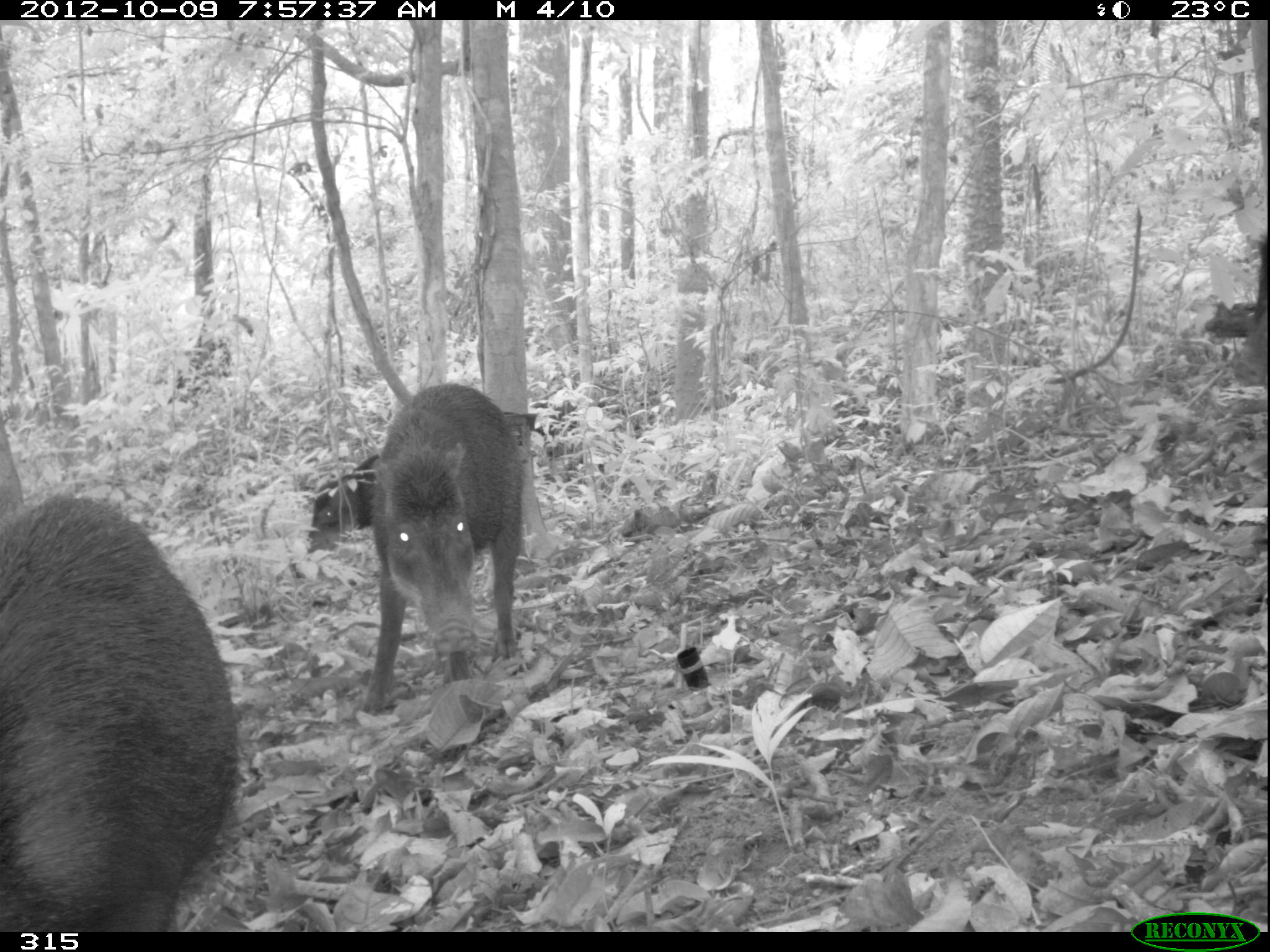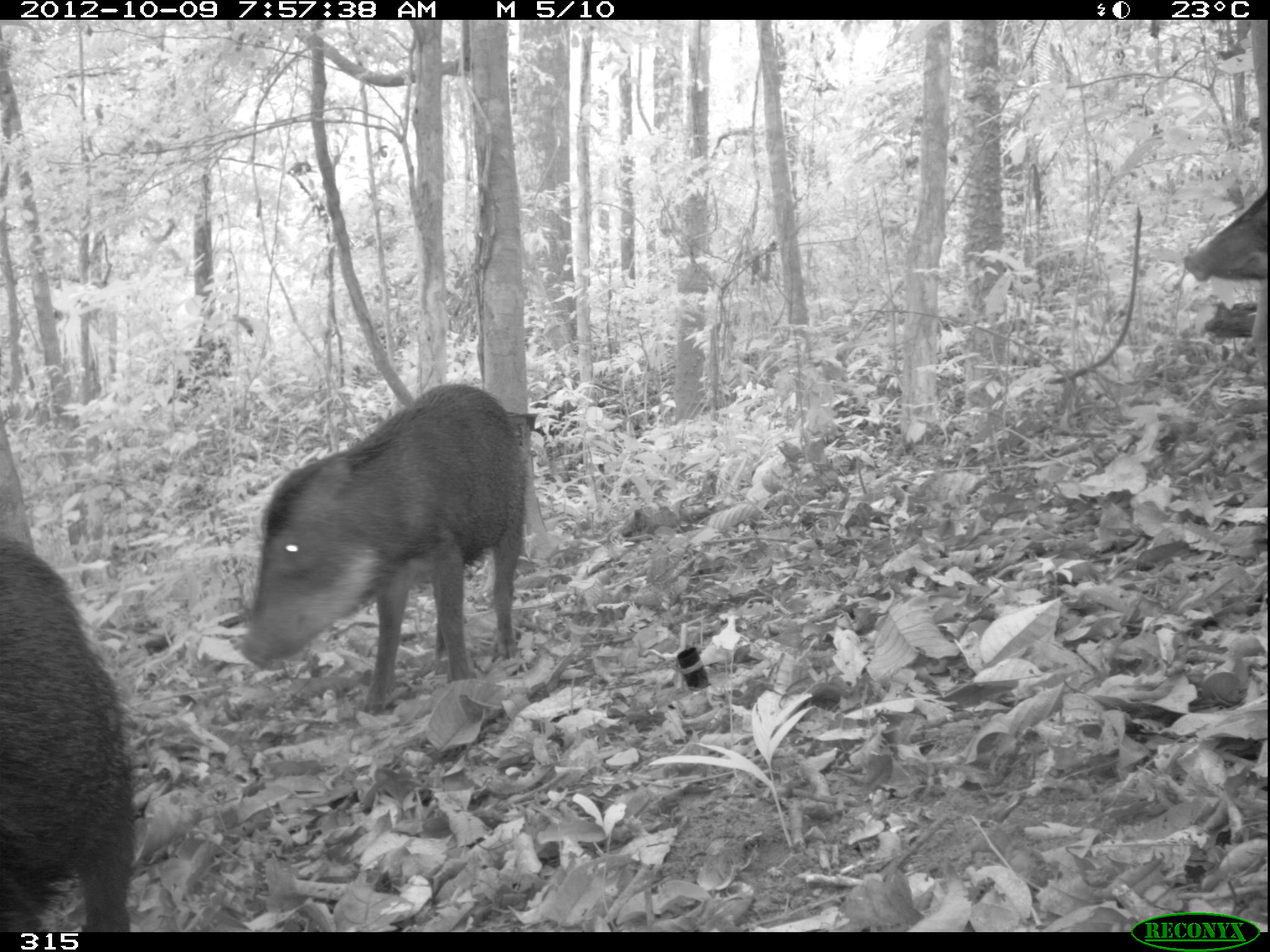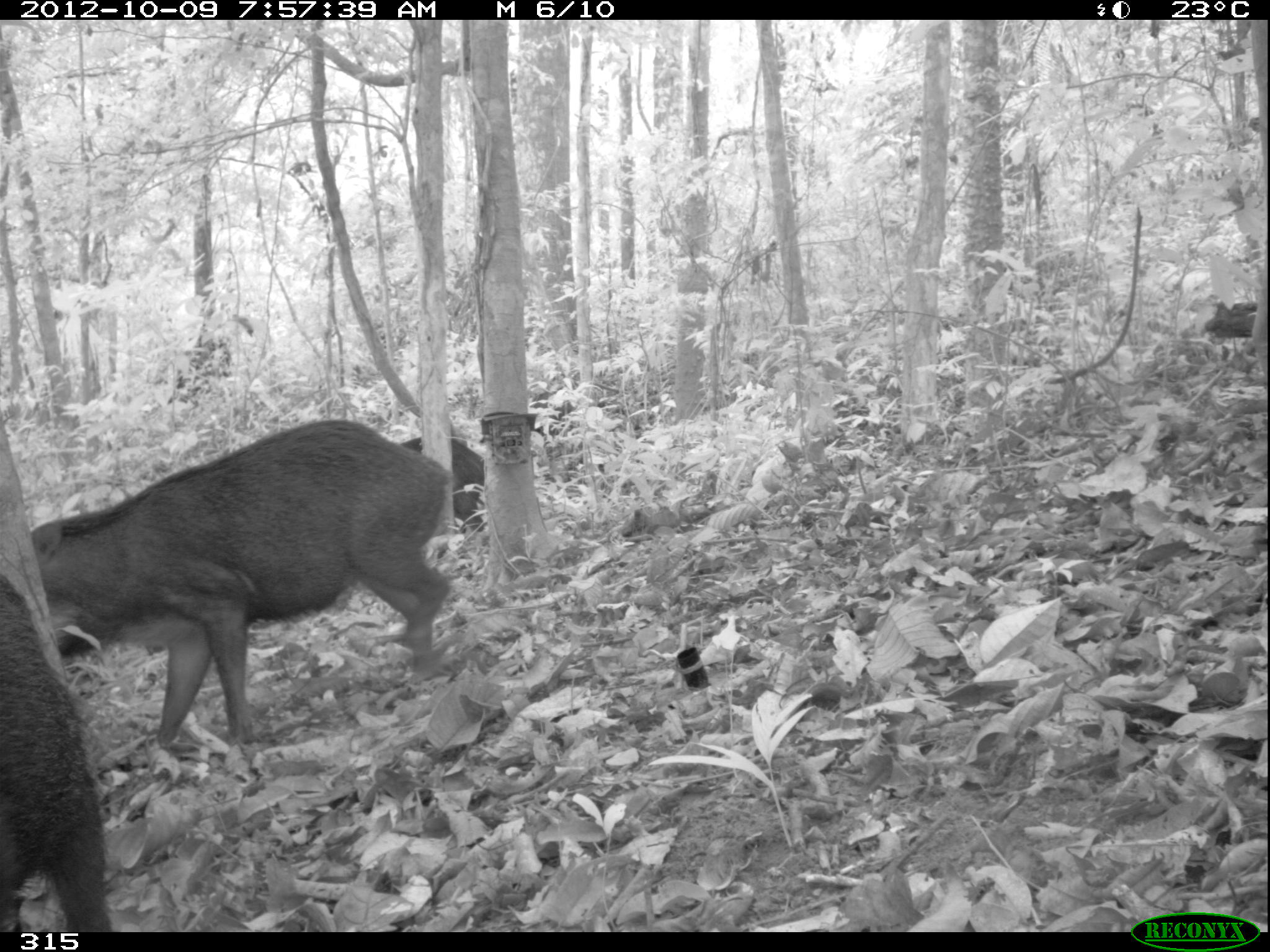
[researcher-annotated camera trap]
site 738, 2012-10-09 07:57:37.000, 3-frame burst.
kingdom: Animalia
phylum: Chordata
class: Mammalia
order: Artiodactyla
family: Tayassuidae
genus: Tayassu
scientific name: Tayassu pecari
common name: white-lipped peccary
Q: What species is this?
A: Tayassu pecari (white-lipped peccary).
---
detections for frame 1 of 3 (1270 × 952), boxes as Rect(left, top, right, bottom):
tayassu pecari: Rect(0, 489, 241, 931); Rect(359, 379, 525, 716); Rect(308, 452, 386, 551); Rect(1229, 303, 1270, 387)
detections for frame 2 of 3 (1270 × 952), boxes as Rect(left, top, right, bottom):
tayassu pecari: Rect(234, 381, 535, 716); Rect(0, 522, 146, 935); Rect(1176, 186, 1270, 287)